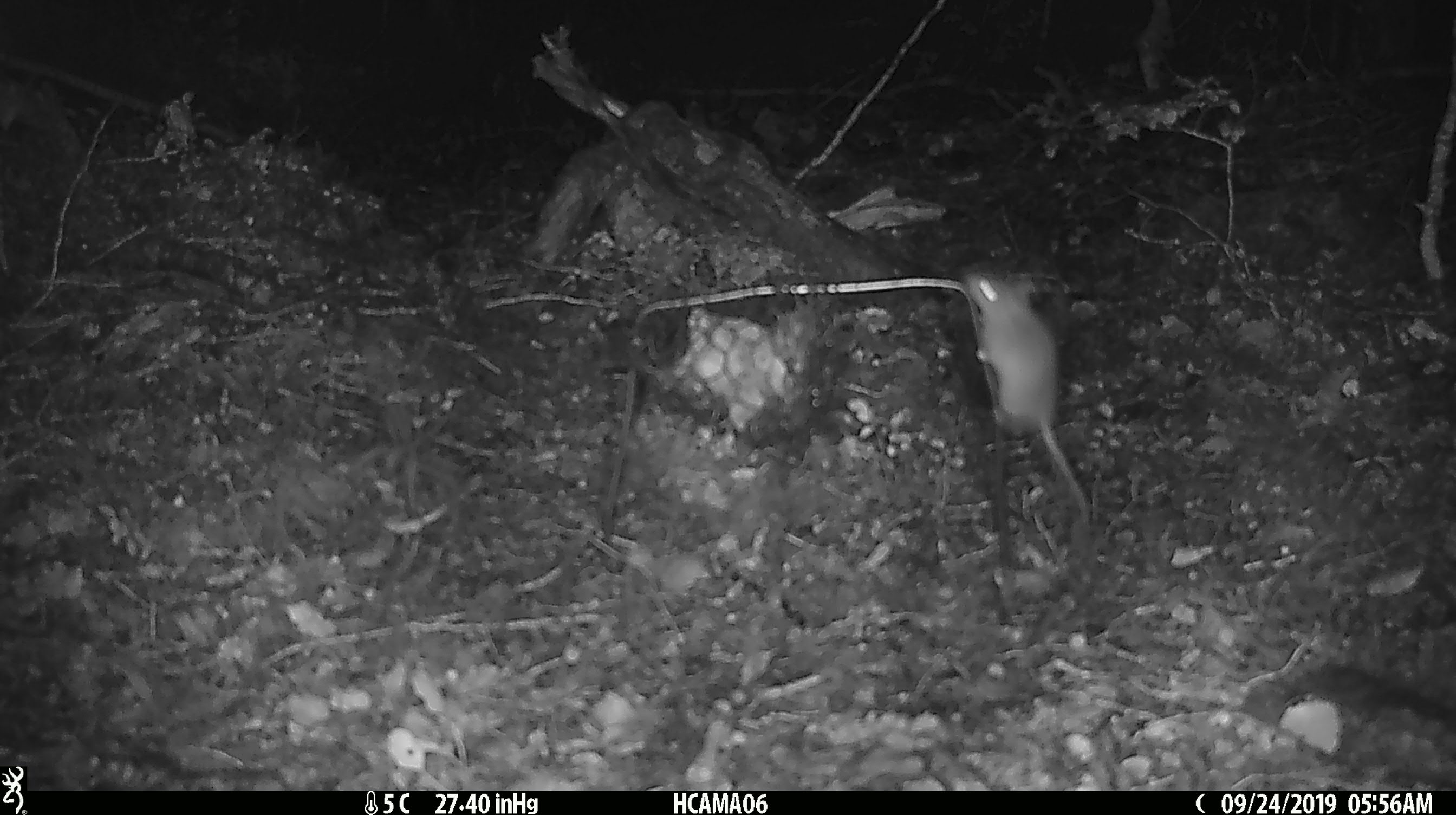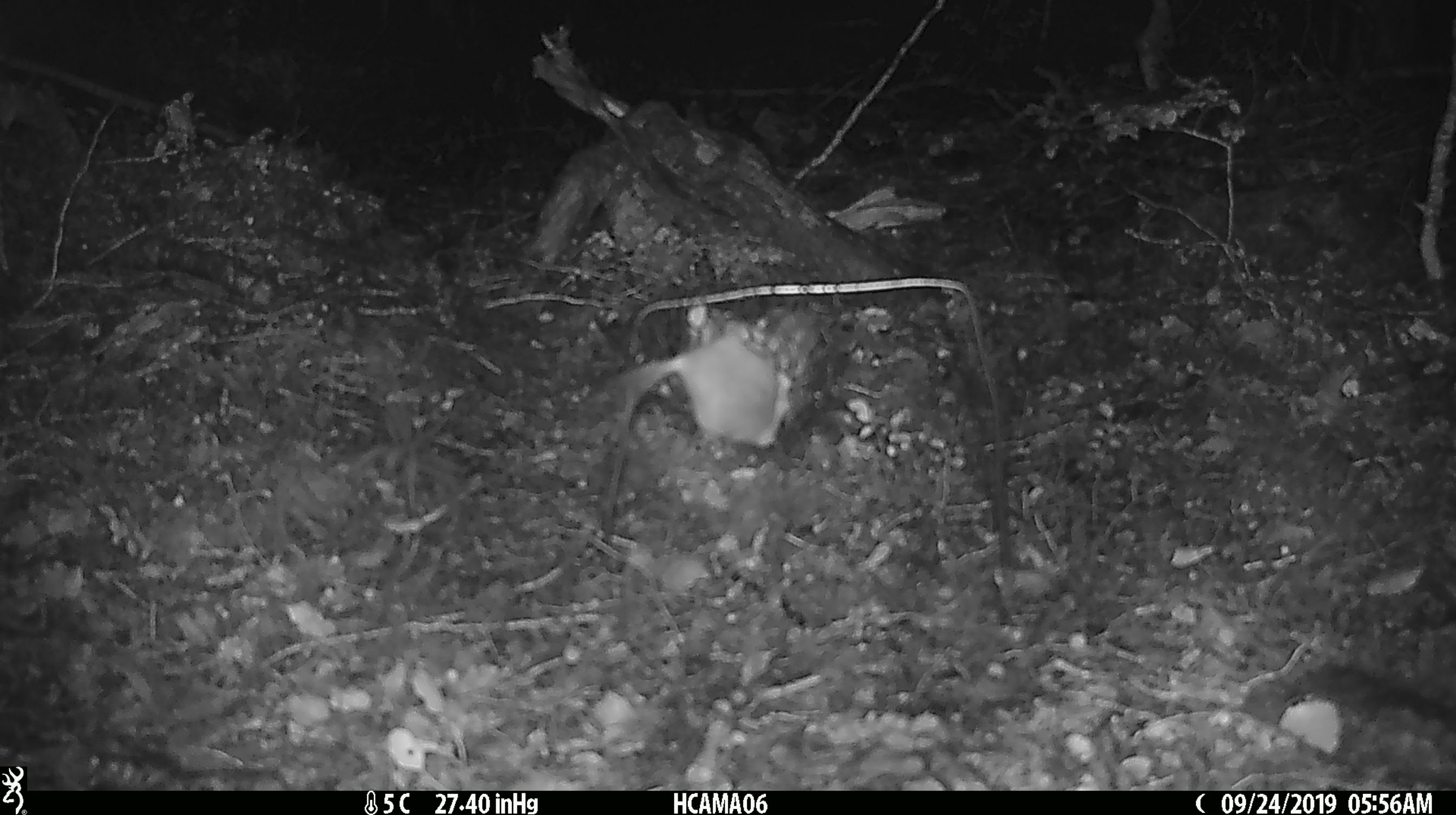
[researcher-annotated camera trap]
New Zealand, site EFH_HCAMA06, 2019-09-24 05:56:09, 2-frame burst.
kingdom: Animalia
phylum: Chordata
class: Mammalia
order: Rodentia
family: Muridae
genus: Mus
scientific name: Mus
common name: mouse